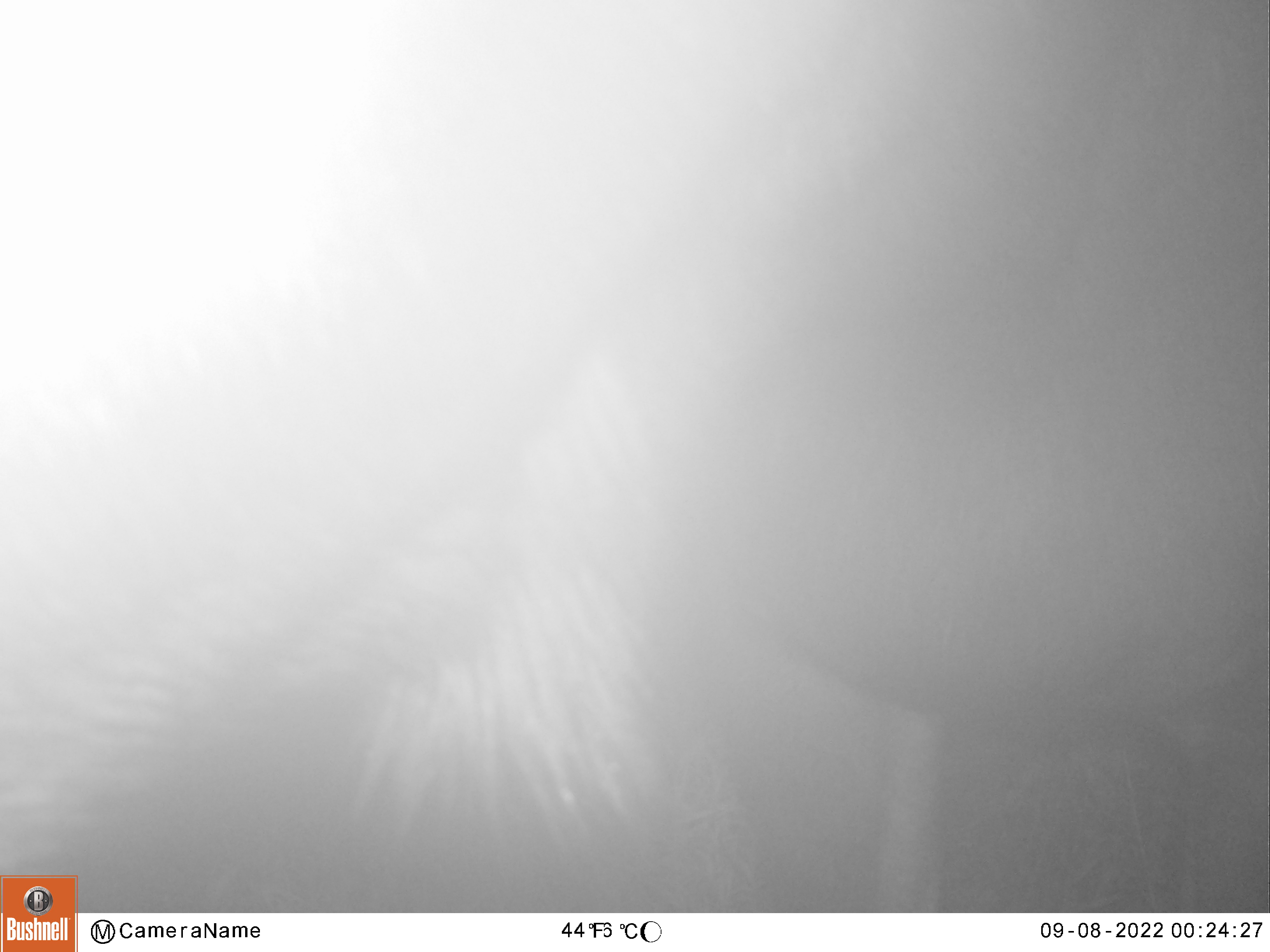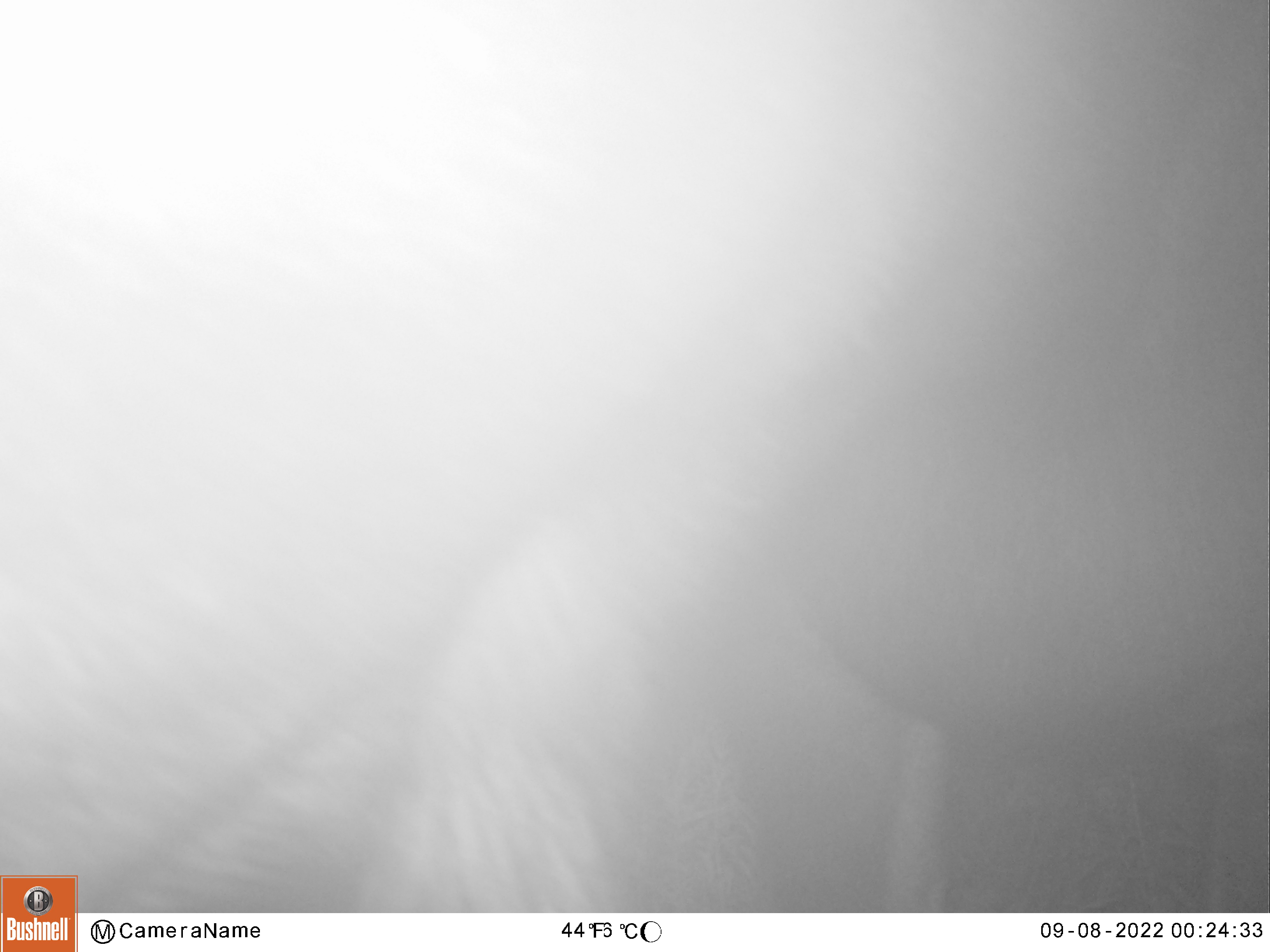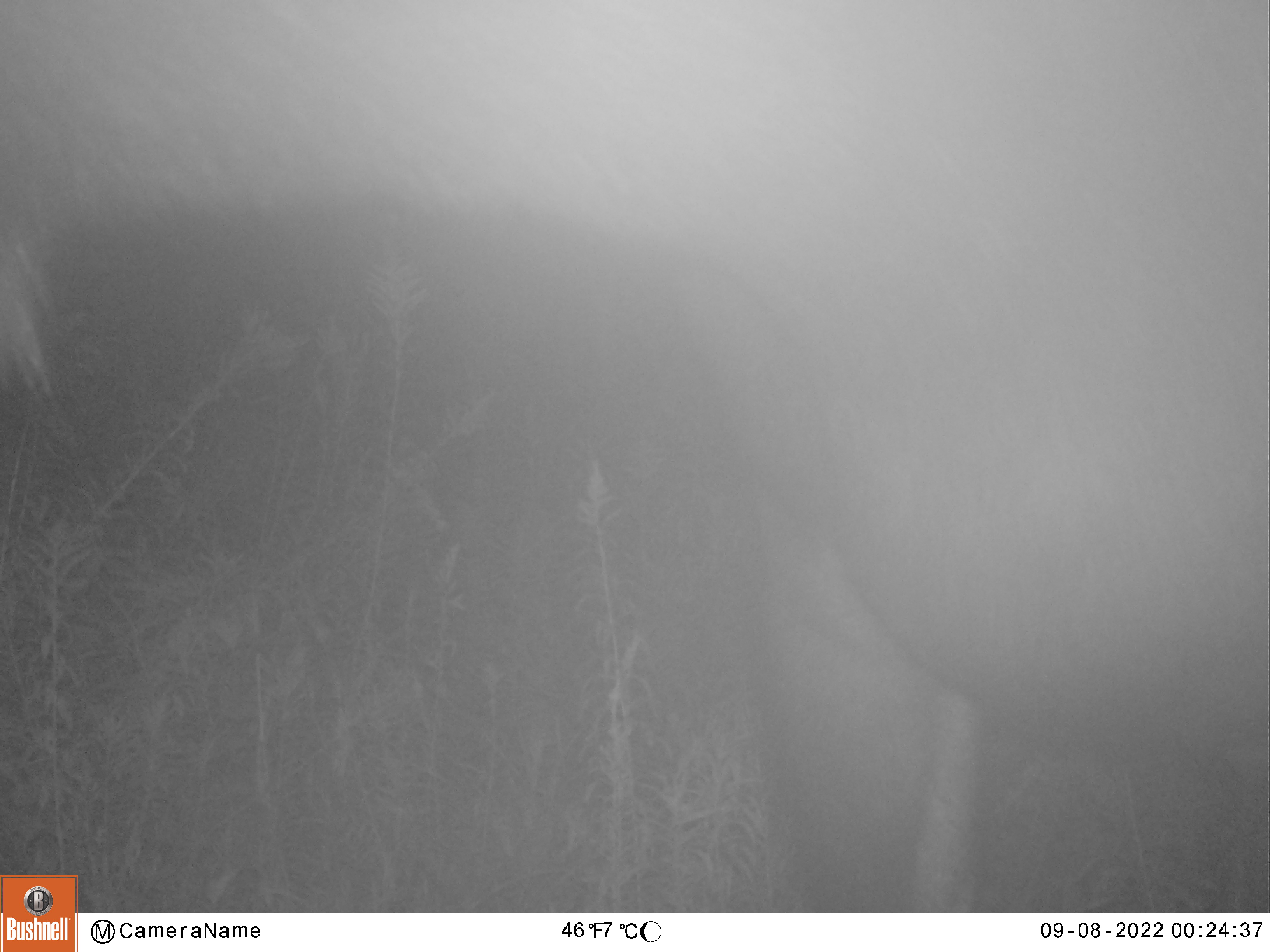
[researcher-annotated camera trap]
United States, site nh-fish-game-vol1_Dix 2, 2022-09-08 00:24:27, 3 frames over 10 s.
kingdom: Animalia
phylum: Chordata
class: Mammalia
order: Artiodactyla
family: Cervidae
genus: Alces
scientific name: Alces alces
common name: moose